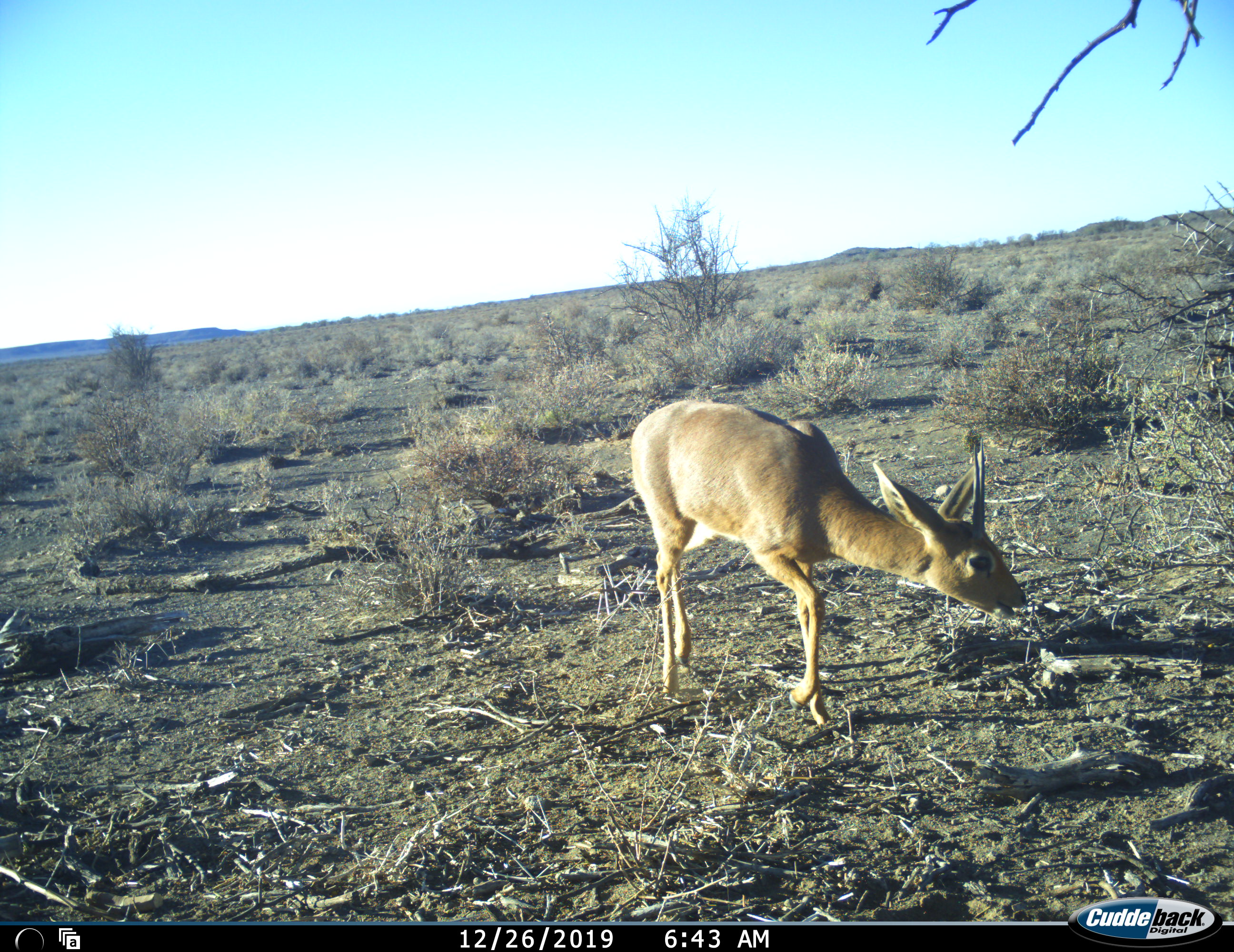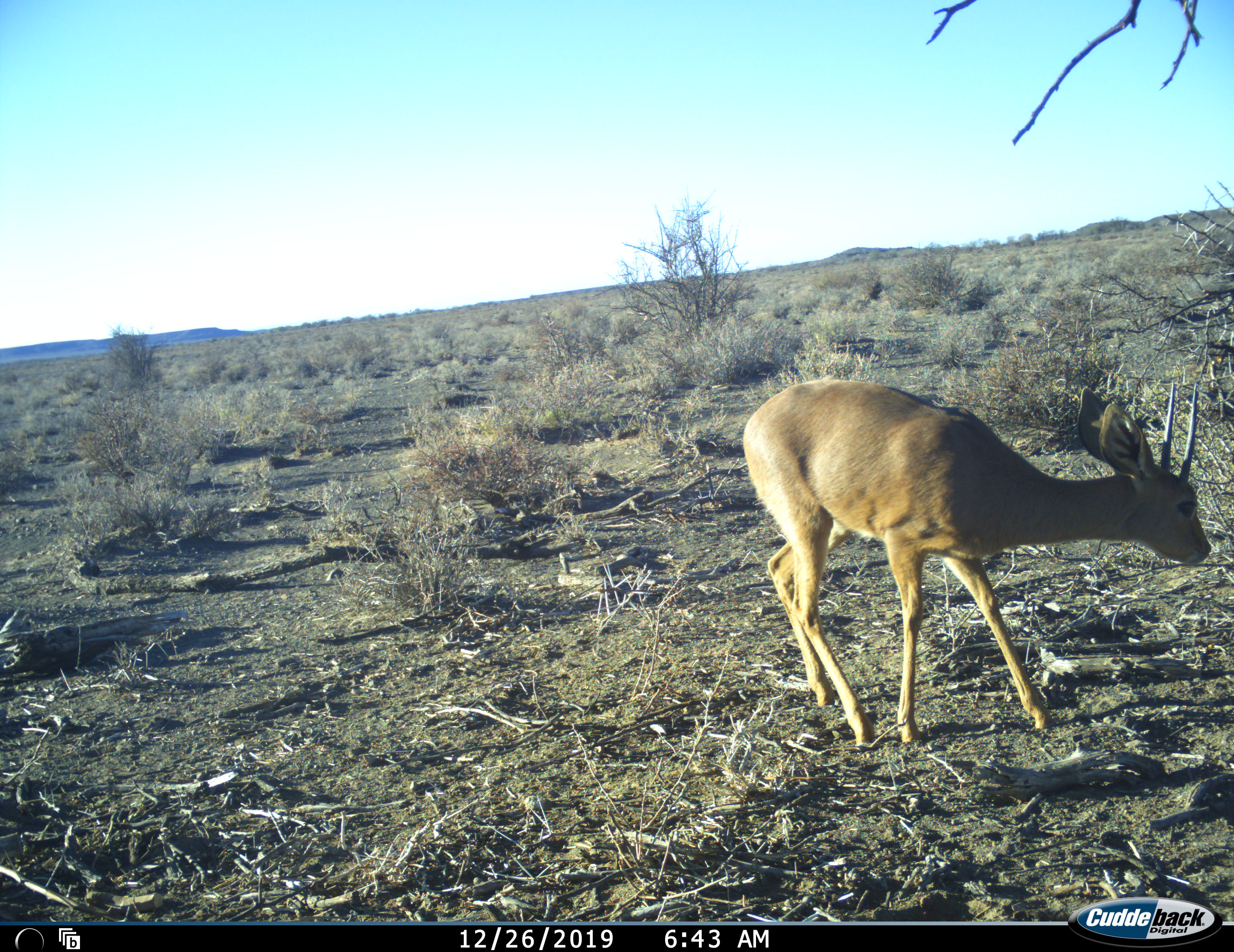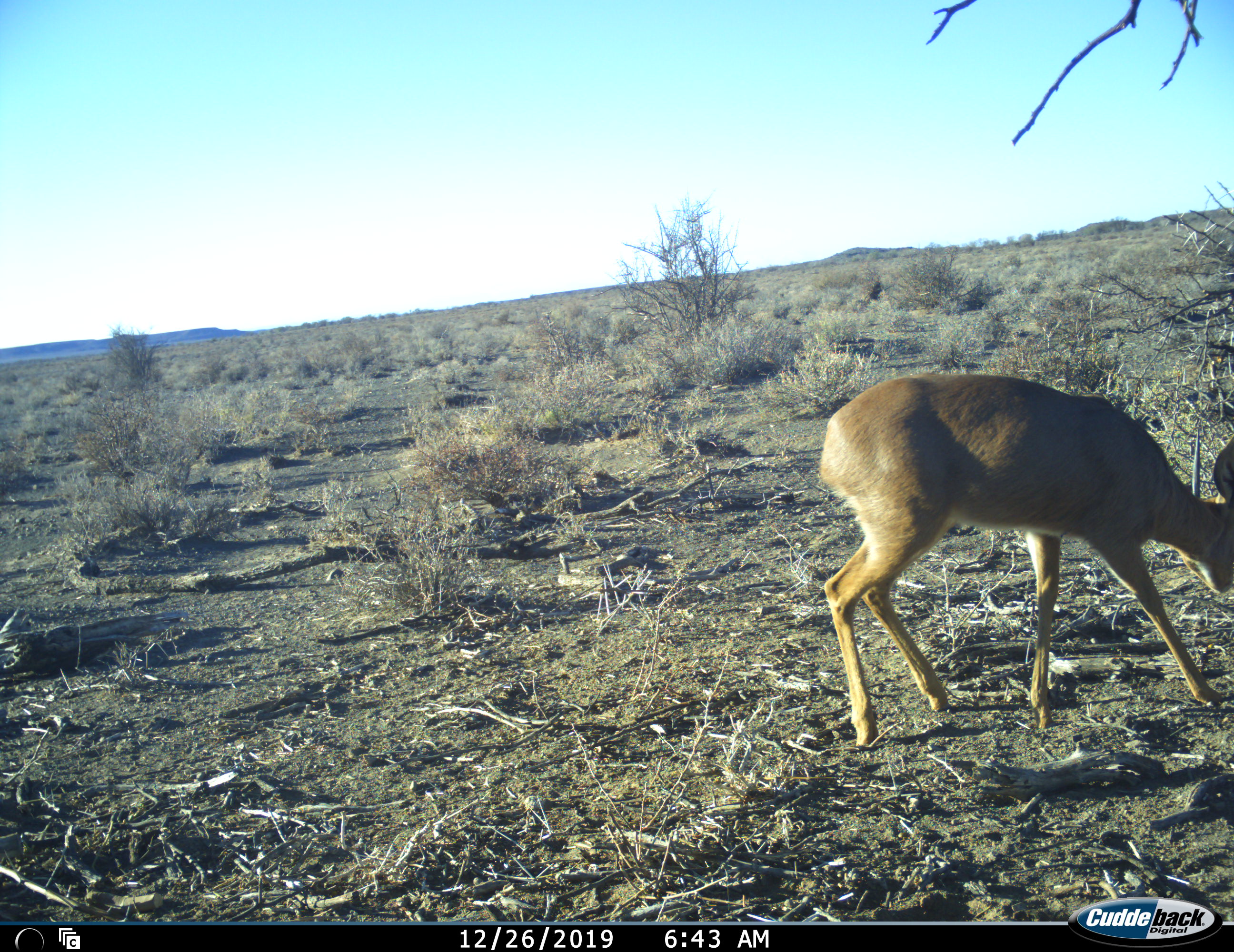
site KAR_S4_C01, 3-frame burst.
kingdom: Animalia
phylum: Chordata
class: Mammalia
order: Artiodactyla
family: Bovidae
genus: Raphicerus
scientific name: Raphicerus campestris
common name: steenbok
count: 1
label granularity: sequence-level